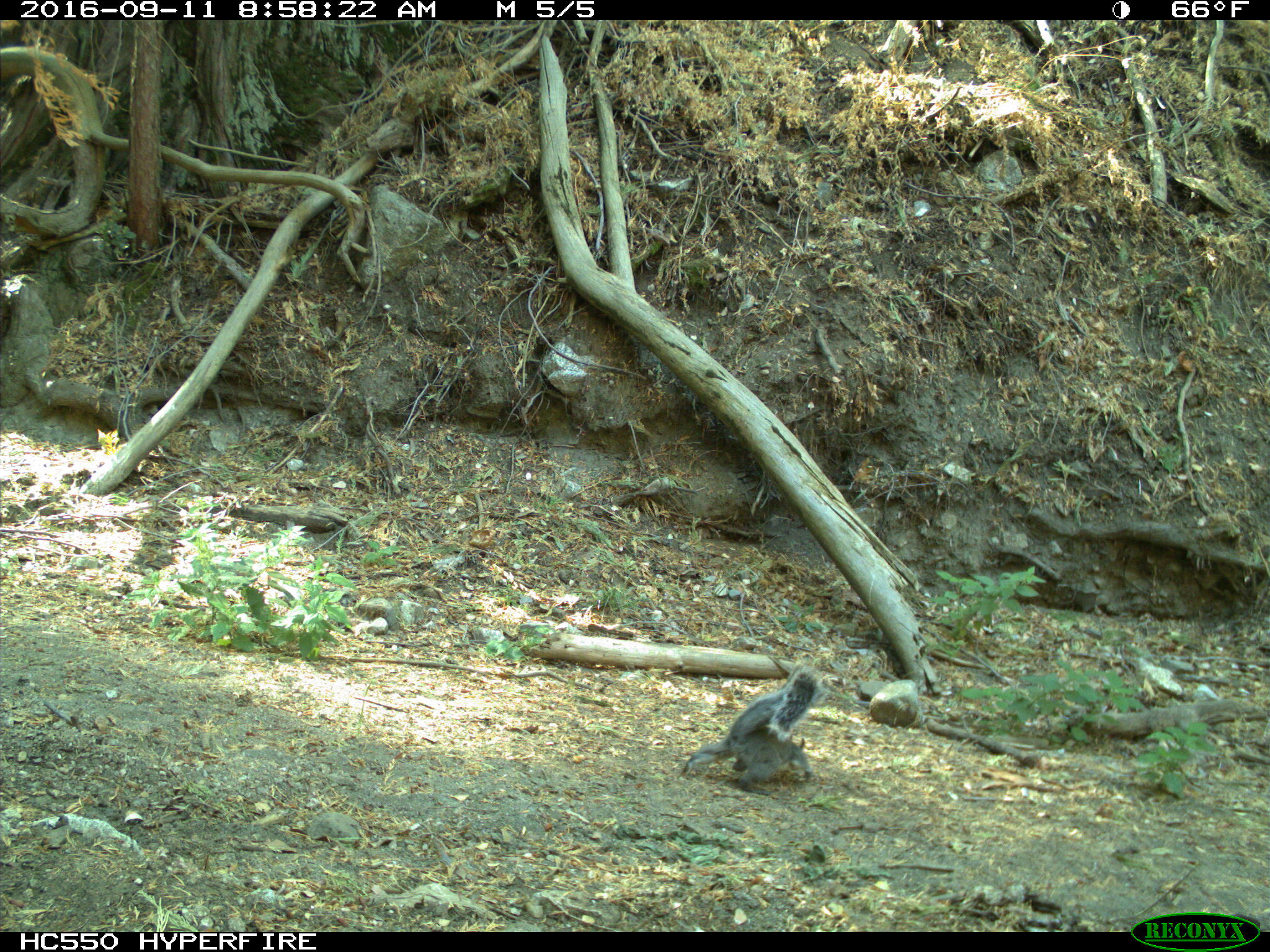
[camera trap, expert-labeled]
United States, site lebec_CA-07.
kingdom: Animalia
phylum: Chordata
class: Mammalia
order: Rodentia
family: Sciuridae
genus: Sciurus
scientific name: Sciurus carolinensis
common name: eastern gray squirrel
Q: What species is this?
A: Sciurus carolinensis (eastern gray squirrel).